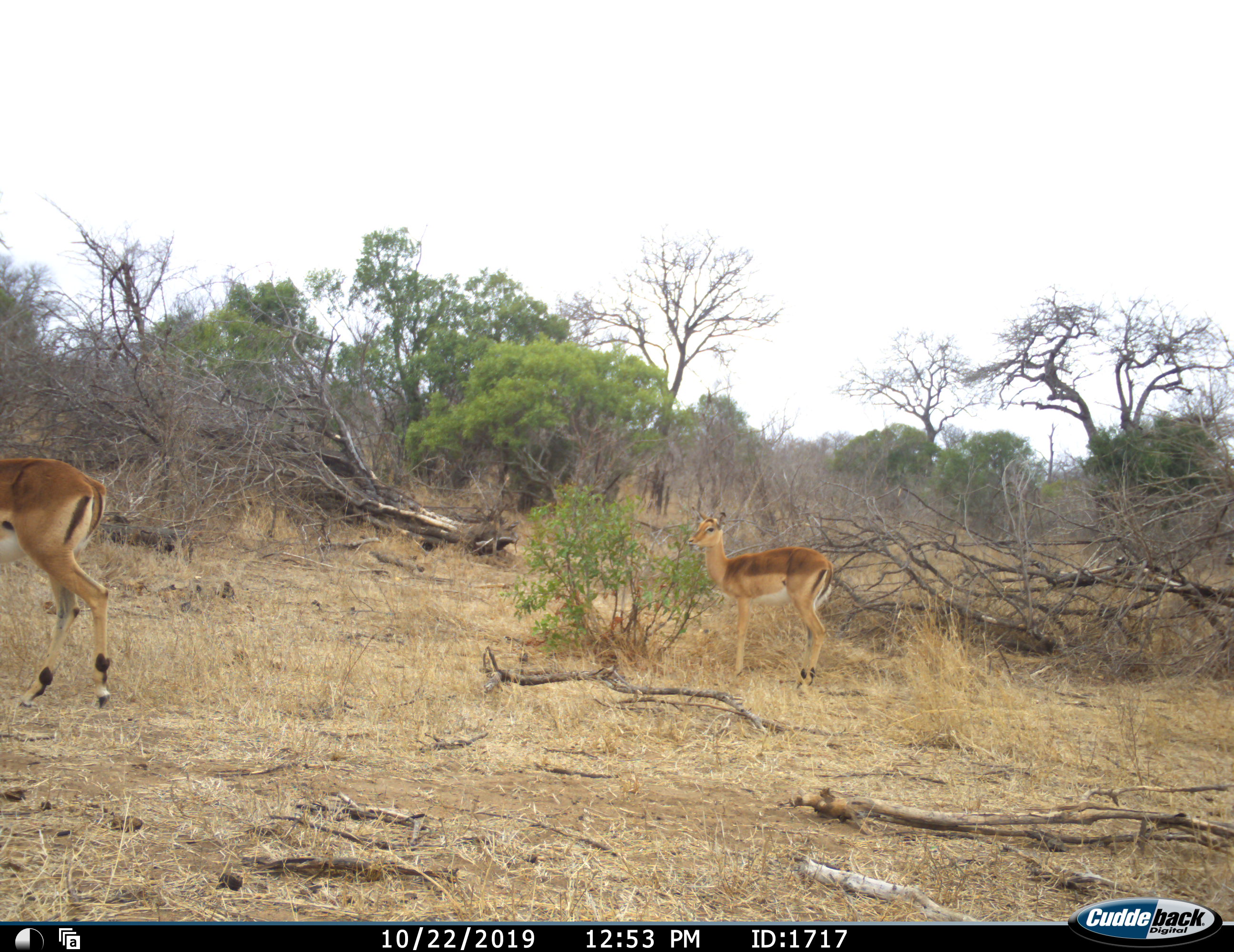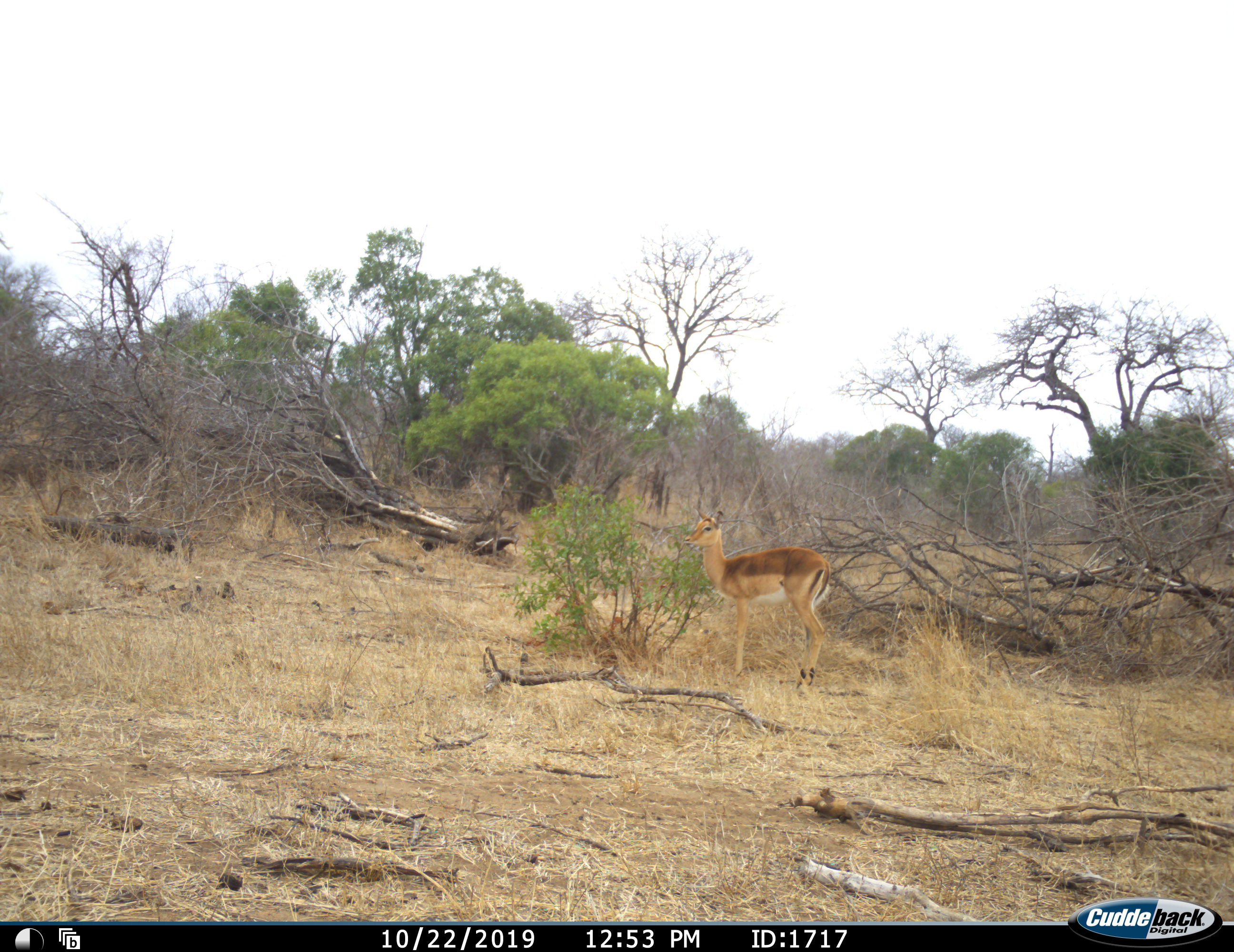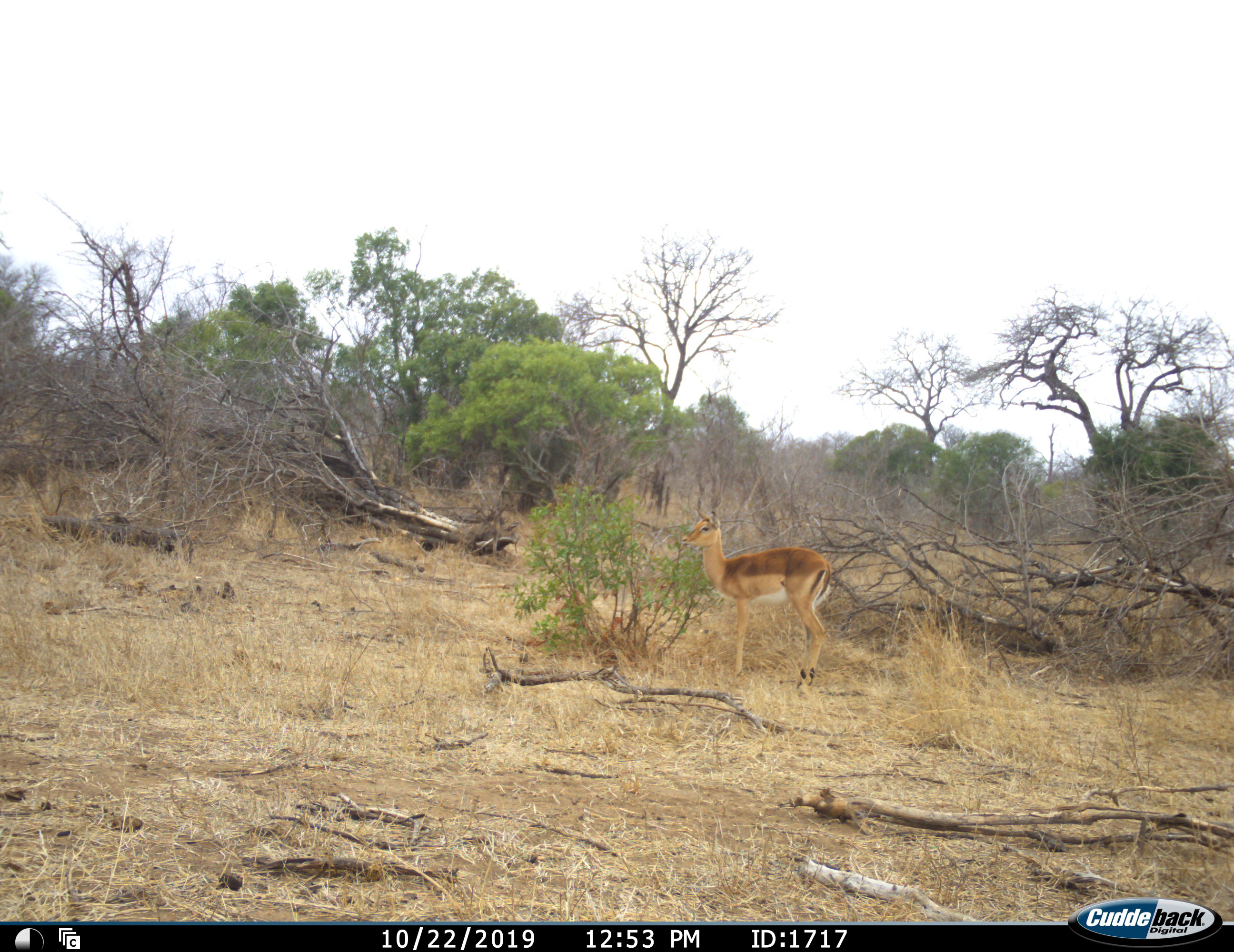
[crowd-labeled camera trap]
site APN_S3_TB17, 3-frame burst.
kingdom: Animalia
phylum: Chordata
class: Mammalia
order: Artiodactyla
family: Bovidae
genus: Aepyceros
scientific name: Aepyceros melampus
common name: impala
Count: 2.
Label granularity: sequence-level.